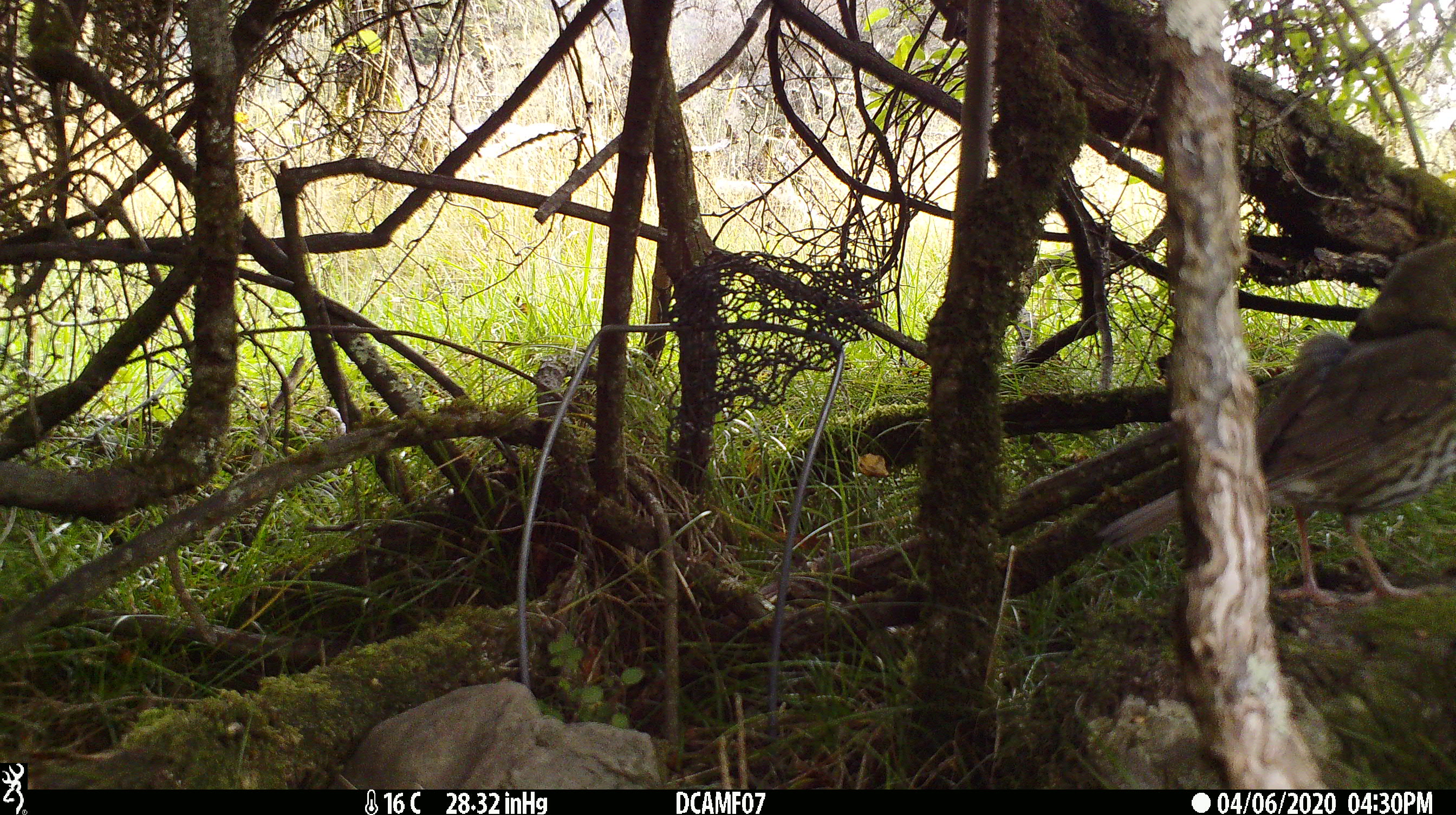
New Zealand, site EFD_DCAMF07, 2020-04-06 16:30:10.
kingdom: Animalia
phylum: Chordata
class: Aves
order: Passeriformes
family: Turdidae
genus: Turdus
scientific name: Turdus philomelos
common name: song thrush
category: thrush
Thrush (song thrush) (Turdus philomelos).